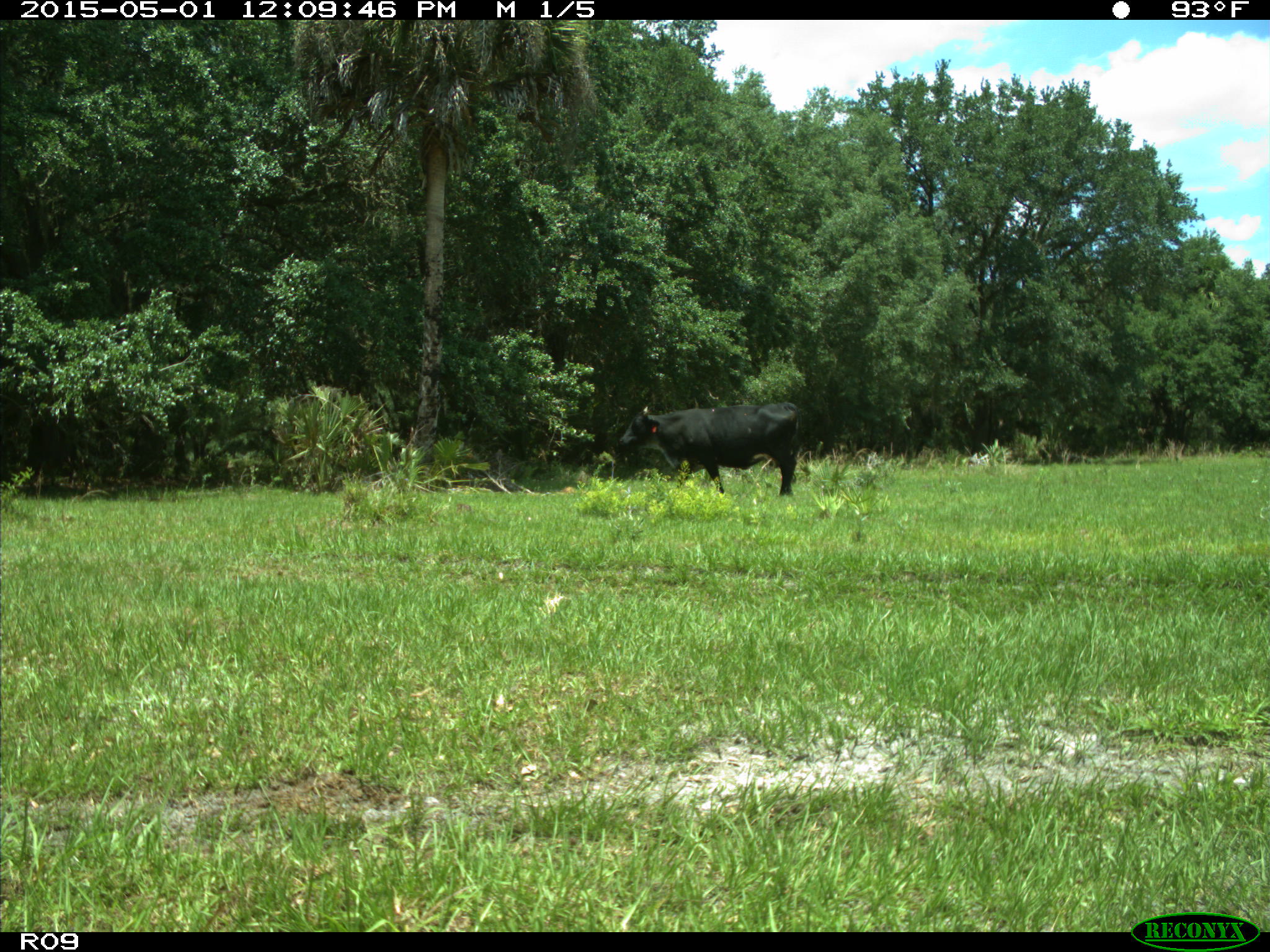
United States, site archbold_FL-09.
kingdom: Animalia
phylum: Chordata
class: Mammalia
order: Artiodactyla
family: Bovidae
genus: Bos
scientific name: Bos taurus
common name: domestic cow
Bos taurus (domestic cow).